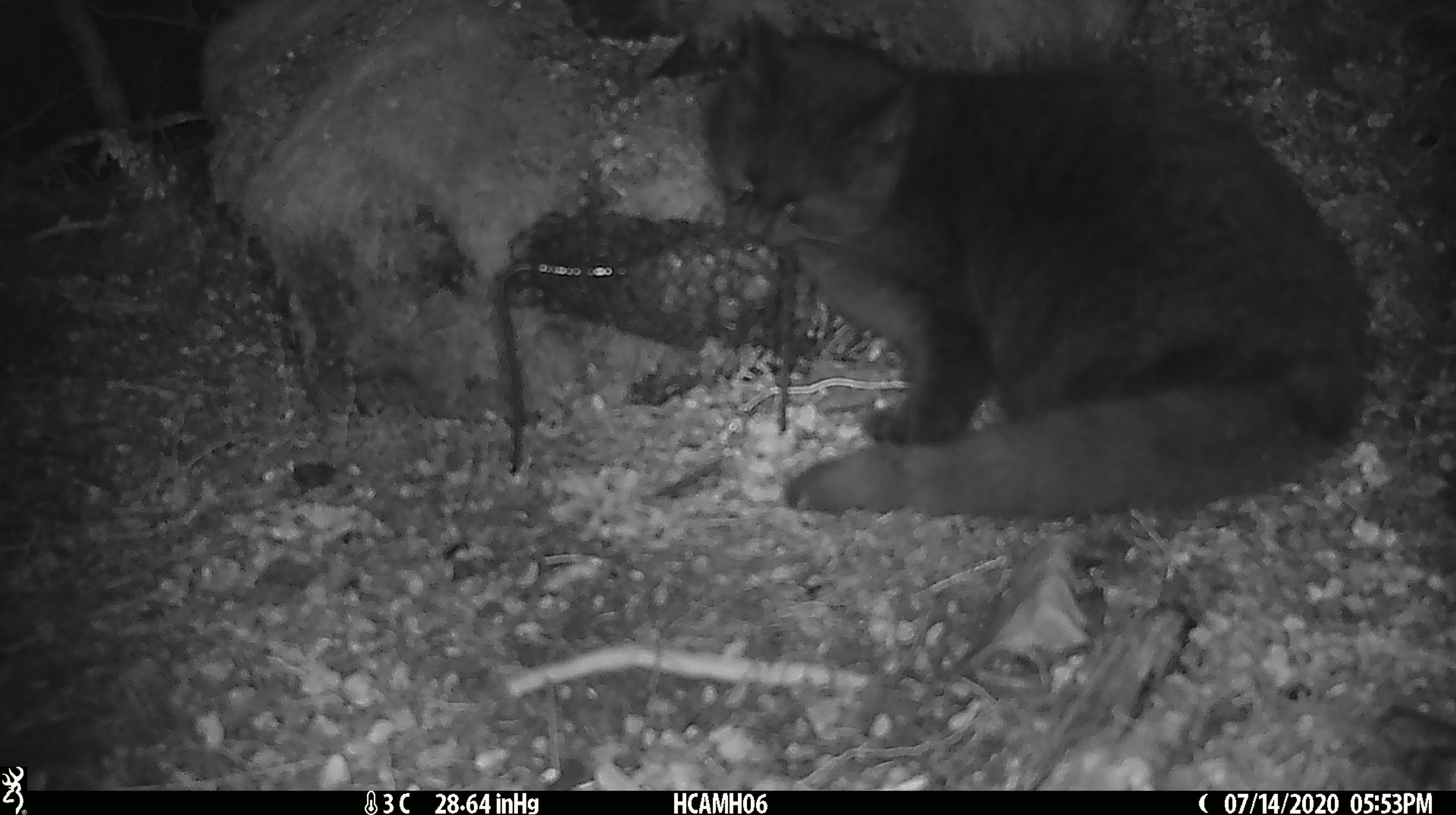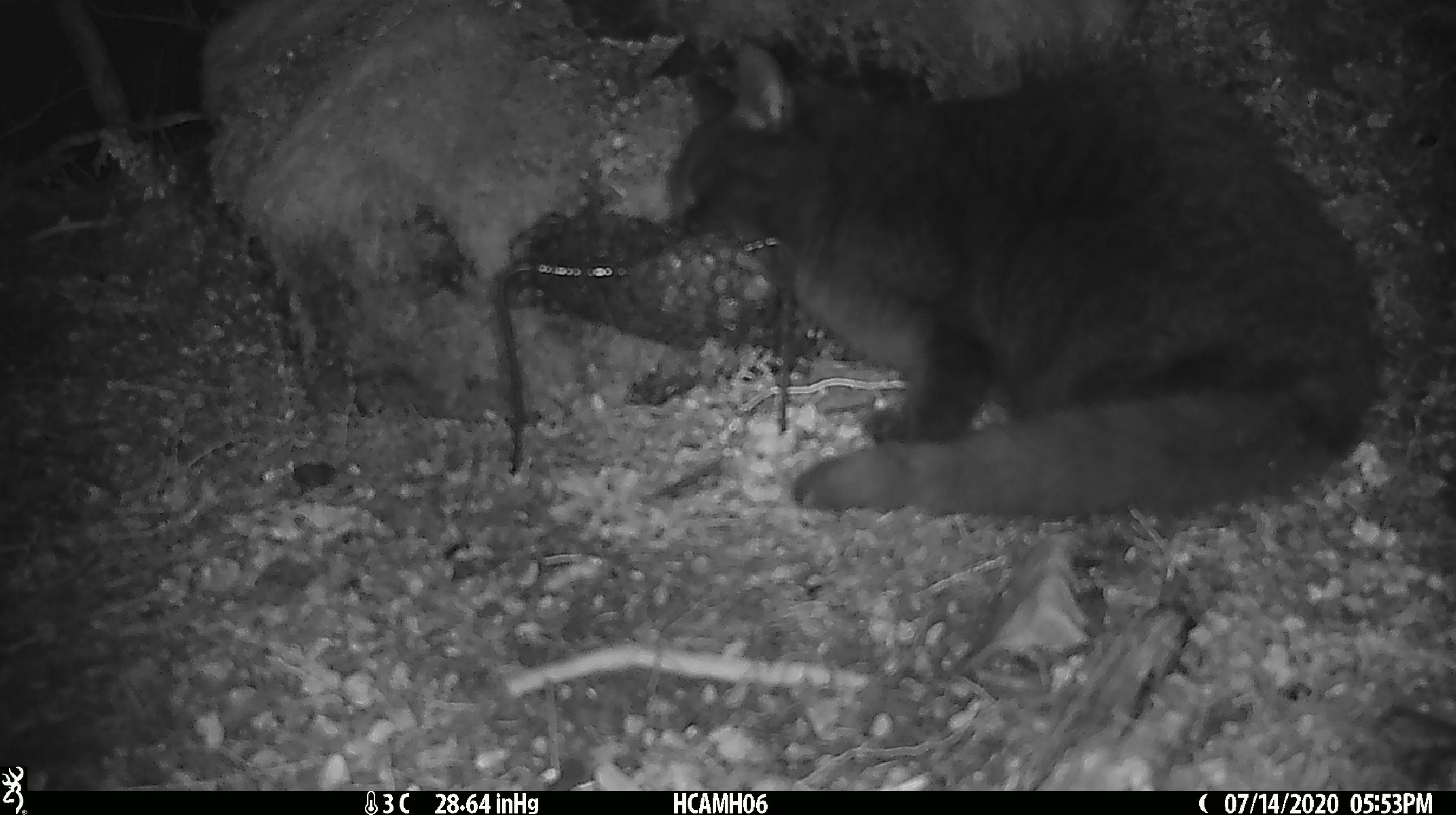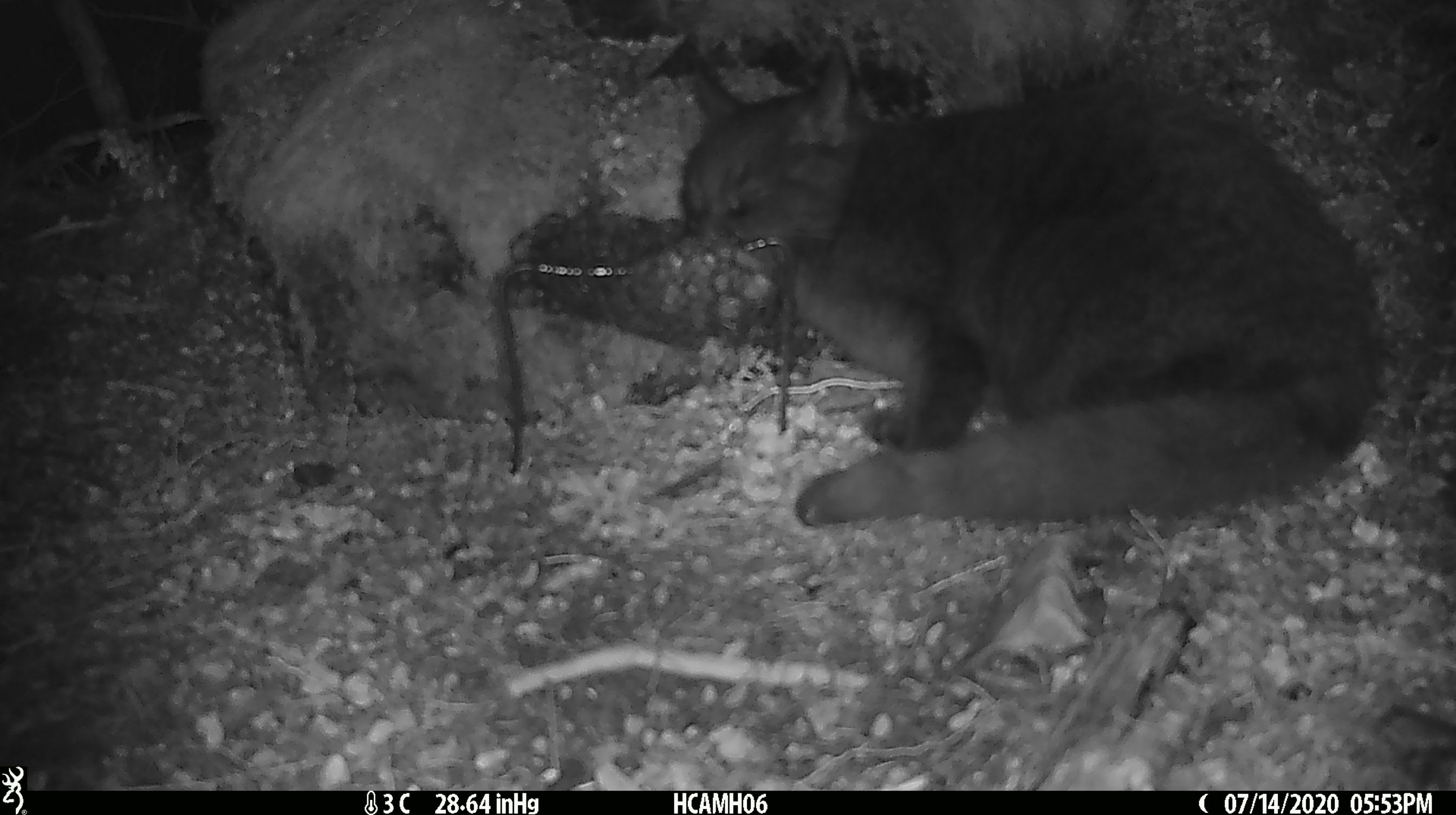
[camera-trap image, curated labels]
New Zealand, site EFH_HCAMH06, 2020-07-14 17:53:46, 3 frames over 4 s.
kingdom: Animalia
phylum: Chordata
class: Mammalia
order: Carnivora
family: Felidae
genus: Felis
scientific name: Felis catus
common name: domestic cat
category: cat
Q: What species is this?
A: Cat (domestic cat) (Felis catus).